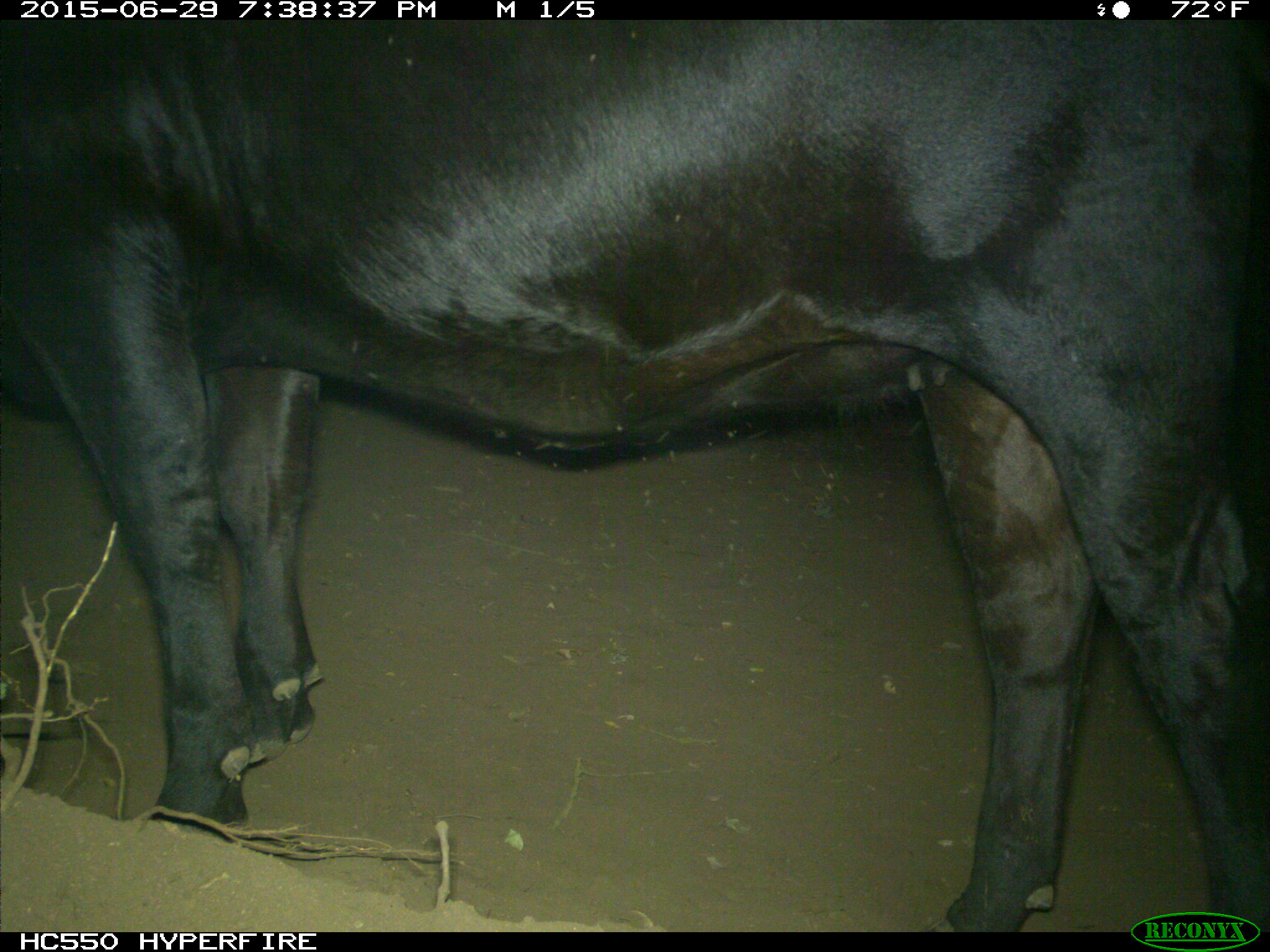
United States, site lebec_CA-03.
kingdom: Animalia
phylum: Chordata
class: Mammalia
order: Artiodactyla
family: Bovidae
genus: Bos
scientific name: Bos taurus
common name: domestic cow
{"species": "Bos taurus (domestic cow)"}